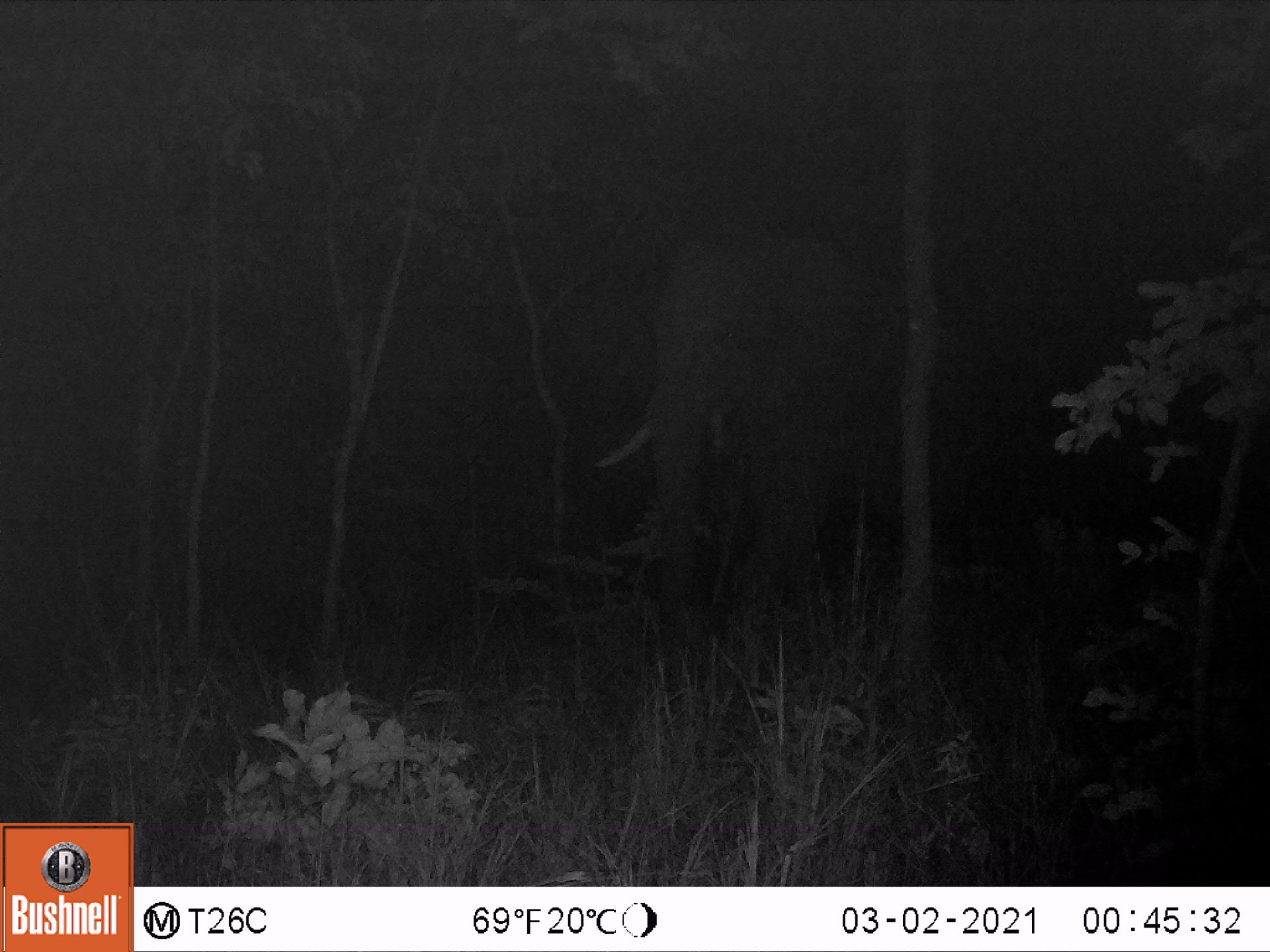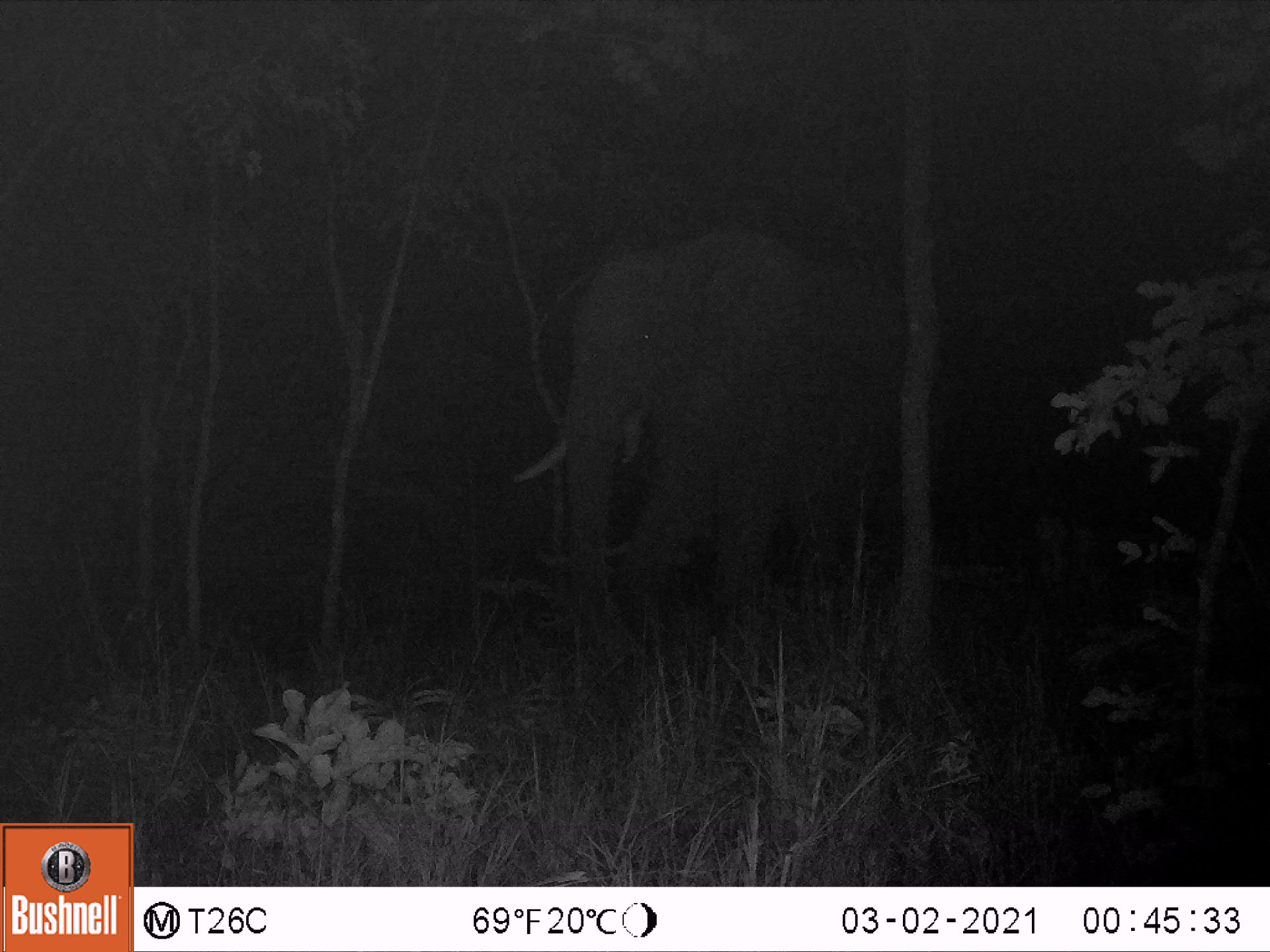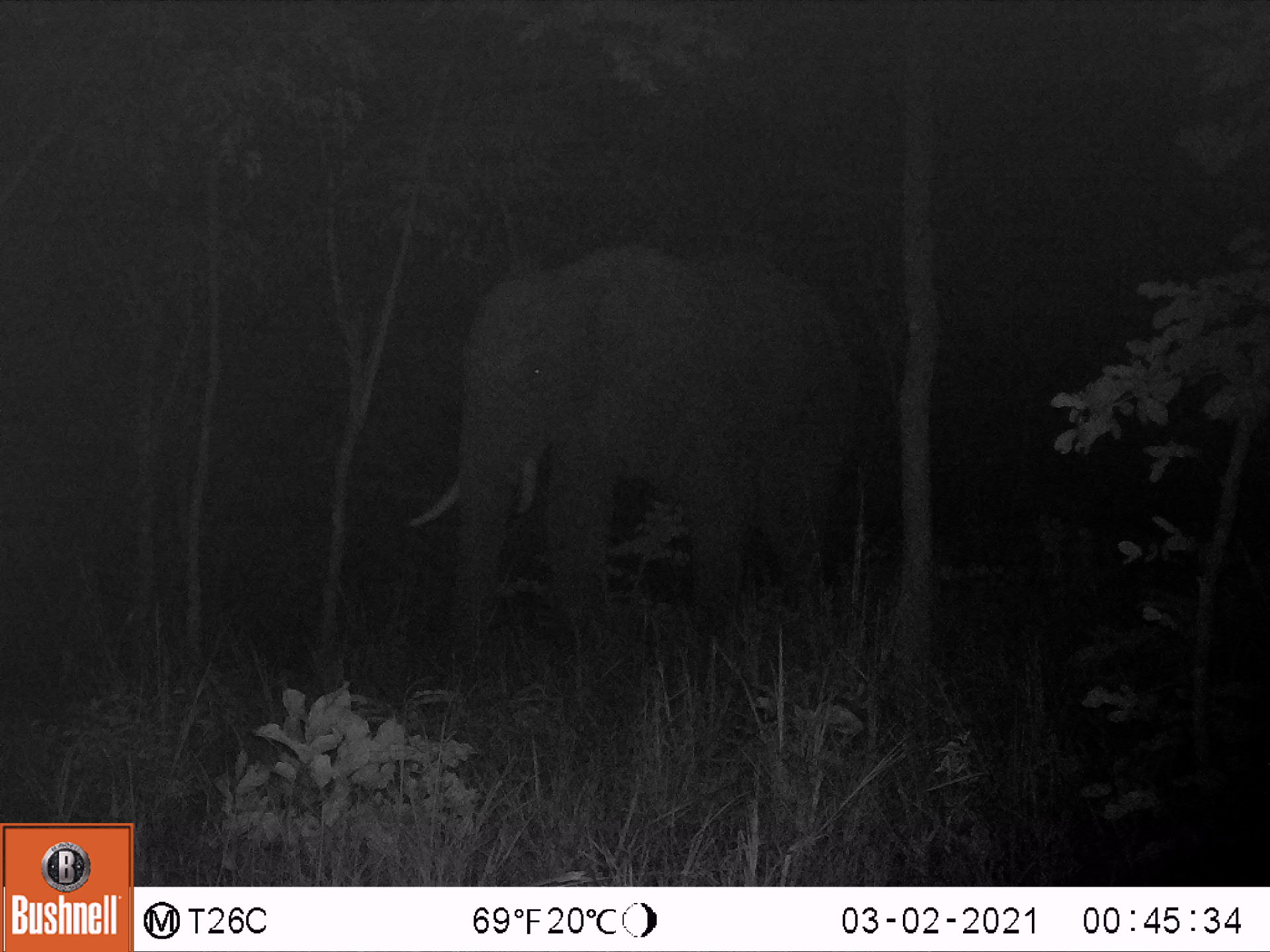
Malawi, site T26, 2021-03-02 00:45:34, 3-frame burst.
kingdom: Animalia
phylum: Chordata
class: Mammalia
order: Proboscidea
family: Elephantidae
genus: Loxodonta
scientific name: Loxodonta africana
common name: african savanna elephant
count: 1